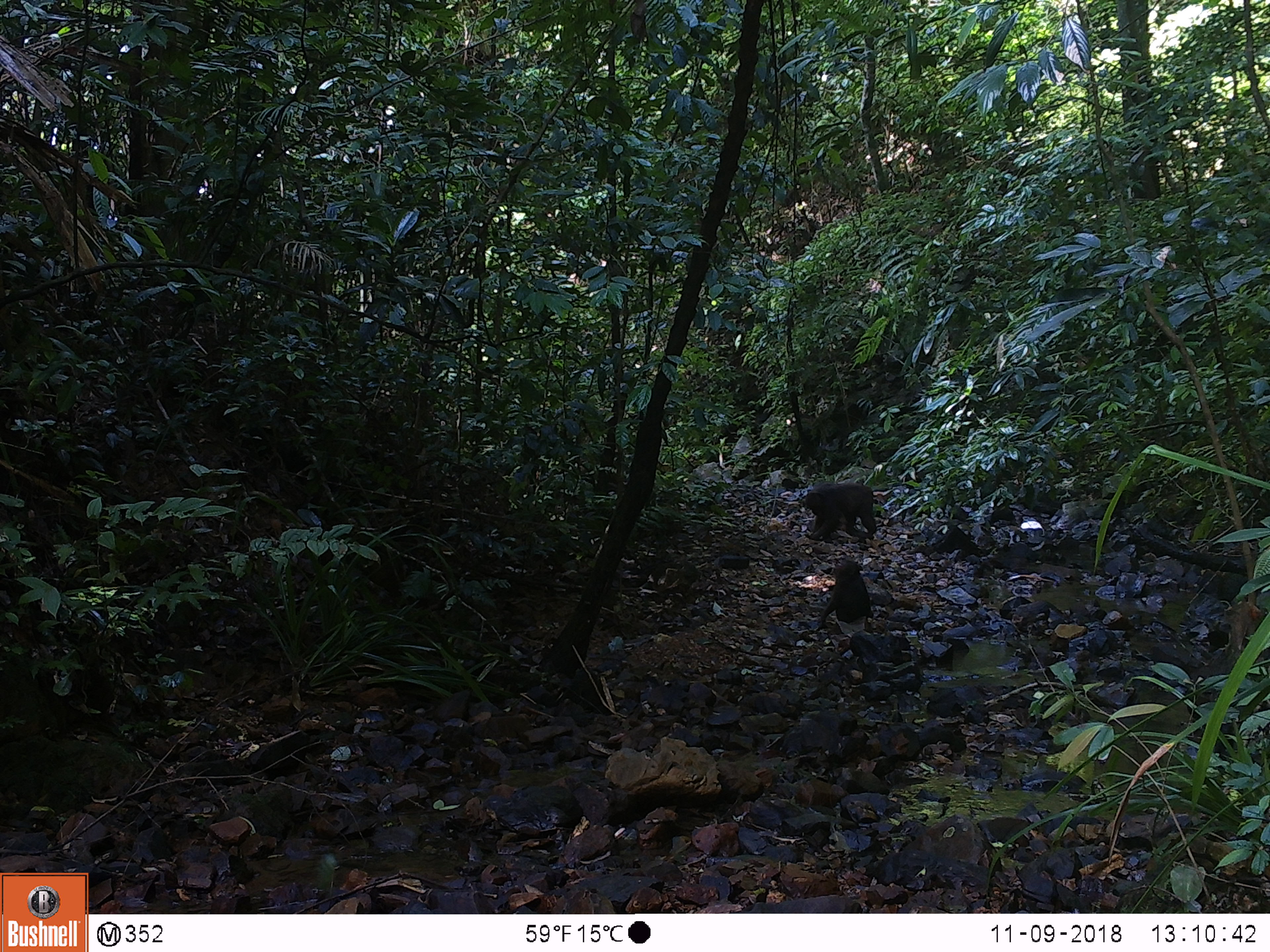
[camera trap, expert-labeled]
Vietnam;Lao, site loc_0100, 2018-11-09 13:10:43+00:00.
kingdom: Animalia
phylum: Chordata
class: Mammalia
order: Primates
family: Cercopithecidae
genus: Macaca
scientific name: Macaca arctoides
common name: stump-tailed macaque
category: stump tailed macaque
Stump tailed macaque (stump-tailed macaque) (Macaca arctoides). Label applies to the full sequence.